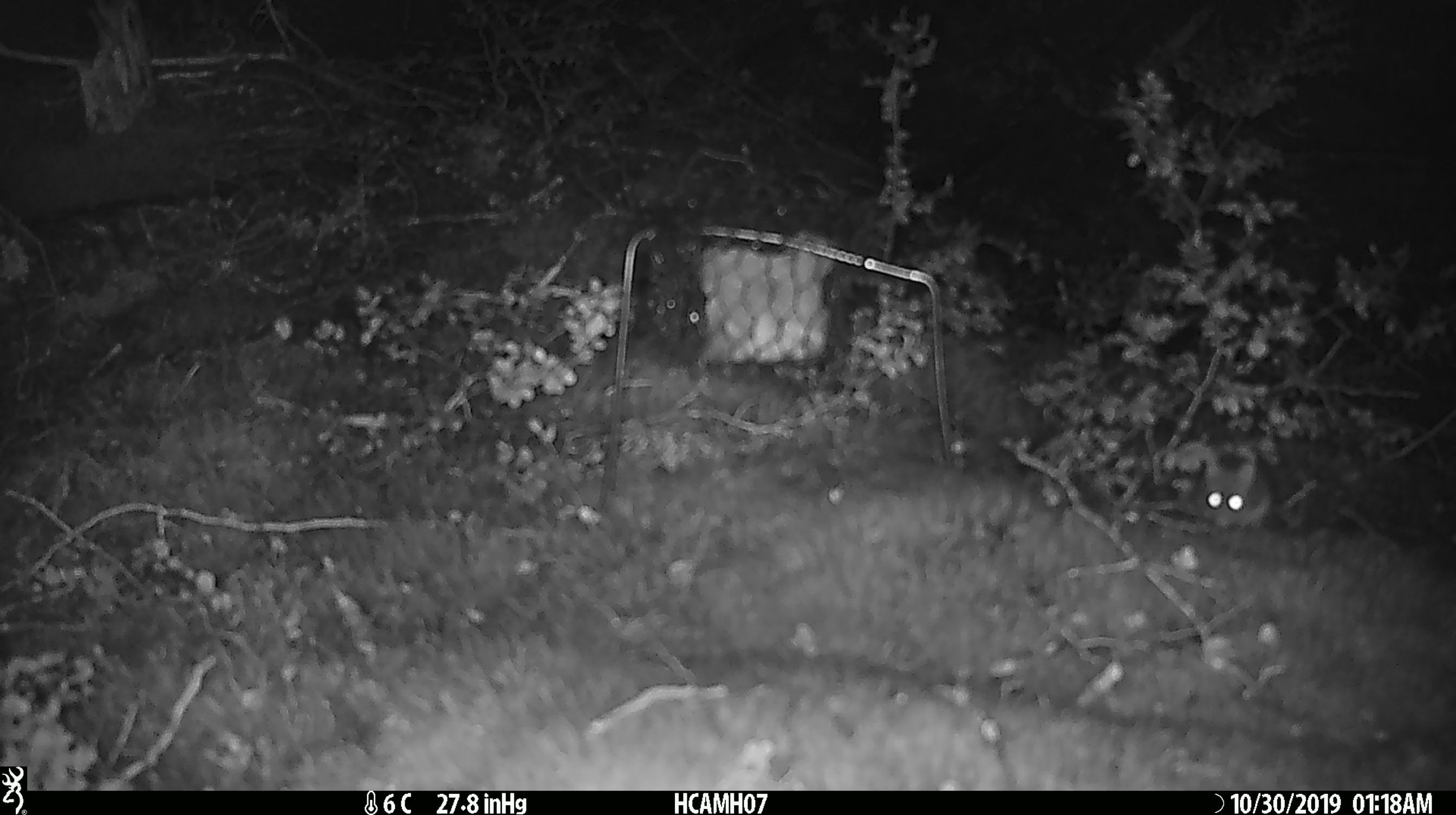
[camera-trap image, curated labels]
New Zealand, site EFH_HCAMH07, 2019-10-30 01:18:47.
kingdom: Animalia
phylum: Chordata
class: Mammalia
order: Rodentia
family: Muridae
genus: Mus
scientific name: Mus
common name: mouse